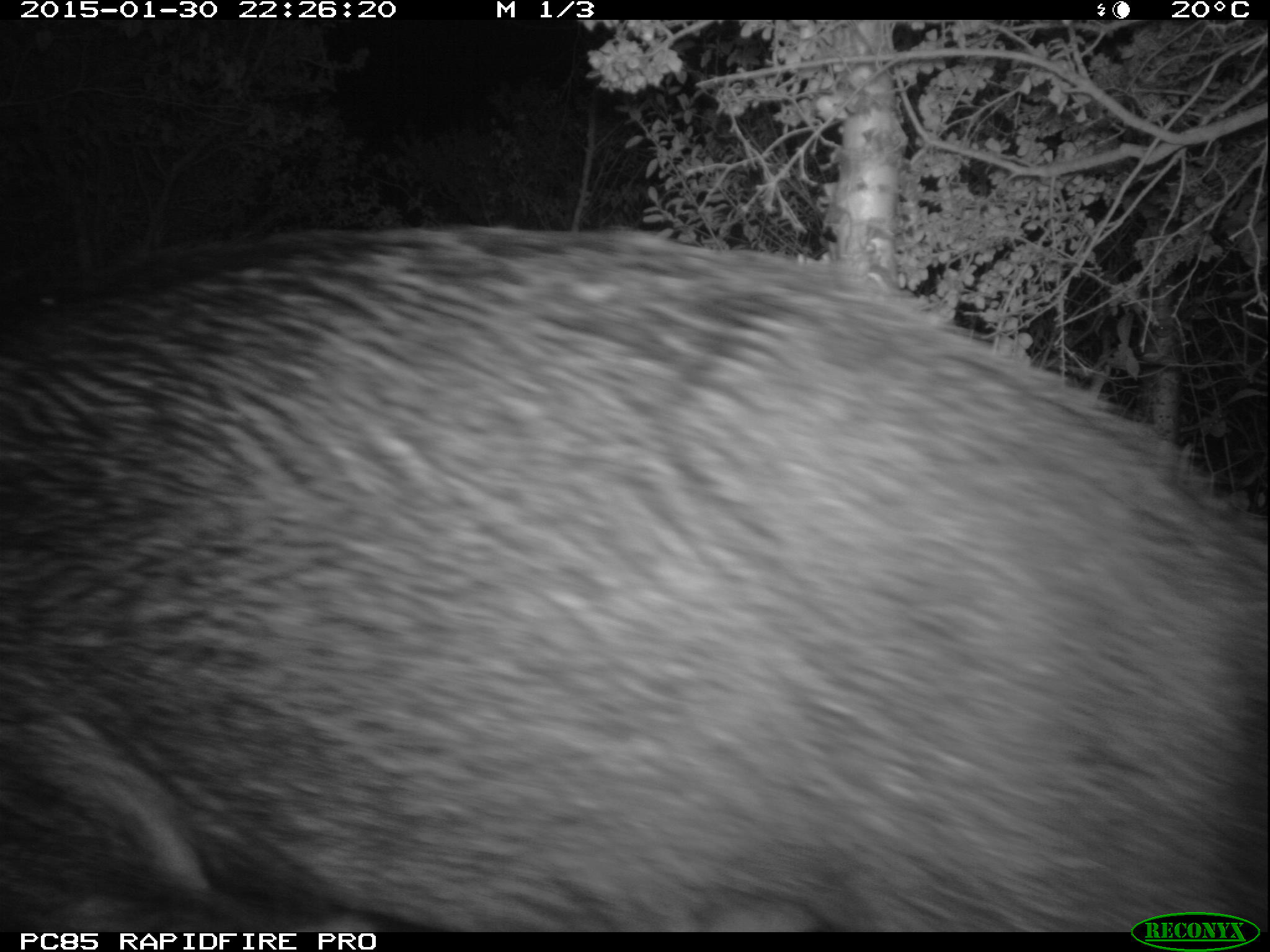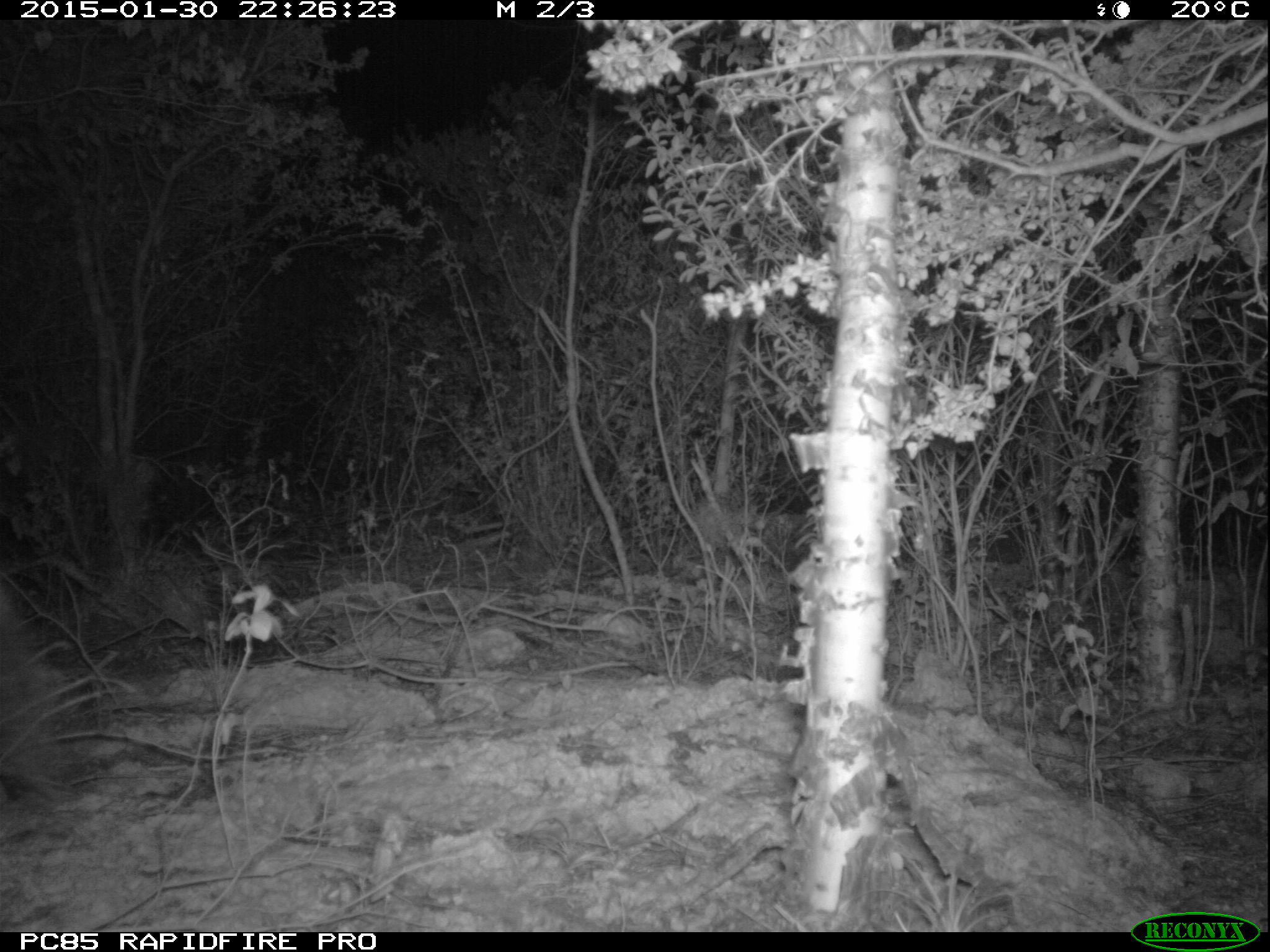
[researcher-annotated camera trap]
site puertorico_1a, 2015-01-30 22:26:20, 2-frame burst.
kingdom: Animalia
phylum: Chordata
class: Mammalia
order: Artiodactyla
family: Suidae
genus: Sus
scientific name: Sus scrofa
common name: pig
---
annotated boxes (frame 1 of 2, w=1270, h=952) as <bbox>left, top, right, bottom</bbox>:
pig: <bbox>0, 224, 1270, 925</bbox>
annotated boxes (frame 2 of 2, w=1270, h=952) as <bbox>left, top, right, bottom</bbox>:
unknown: <bbox>0, 576, 64, 815</bbox>